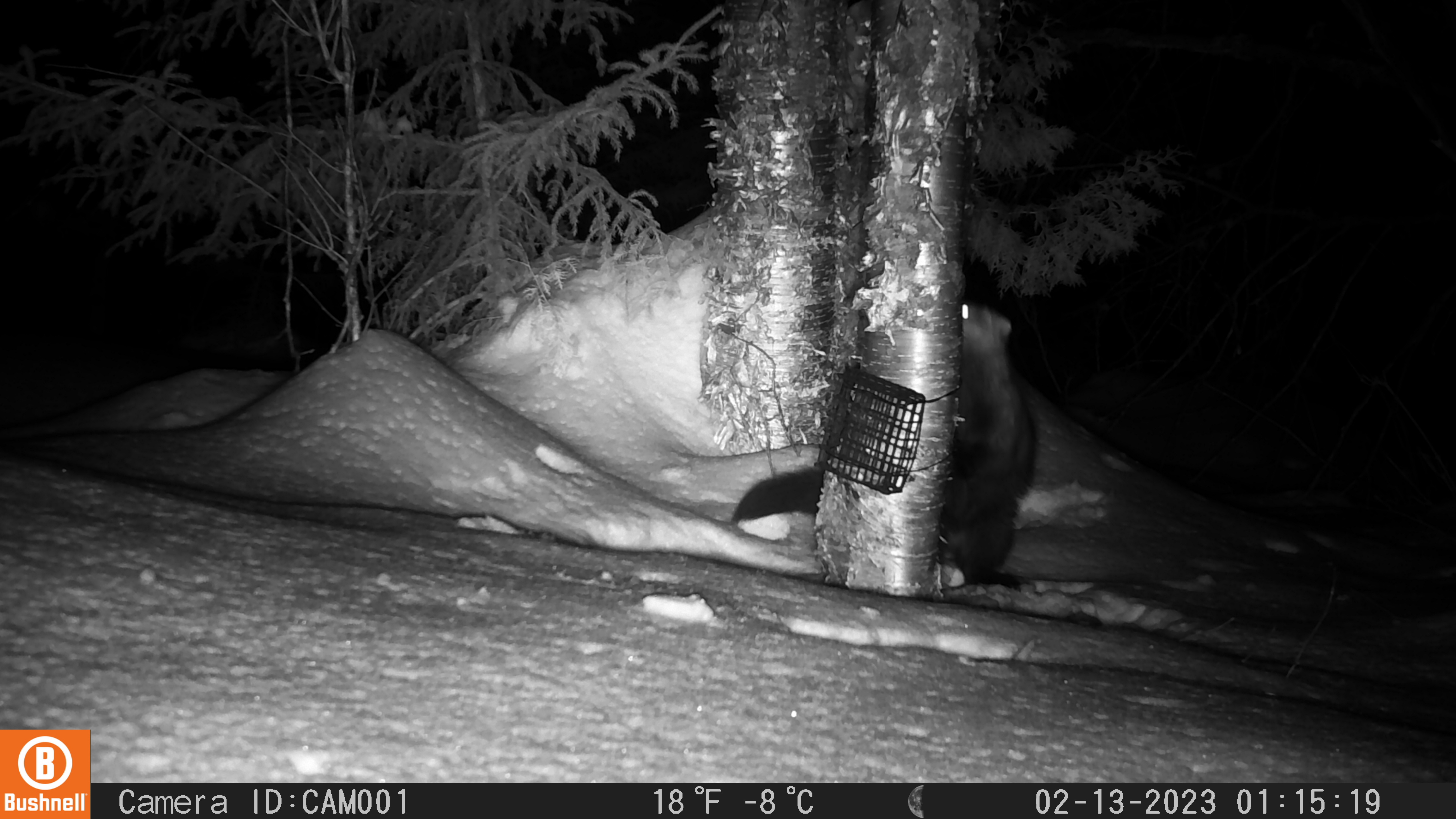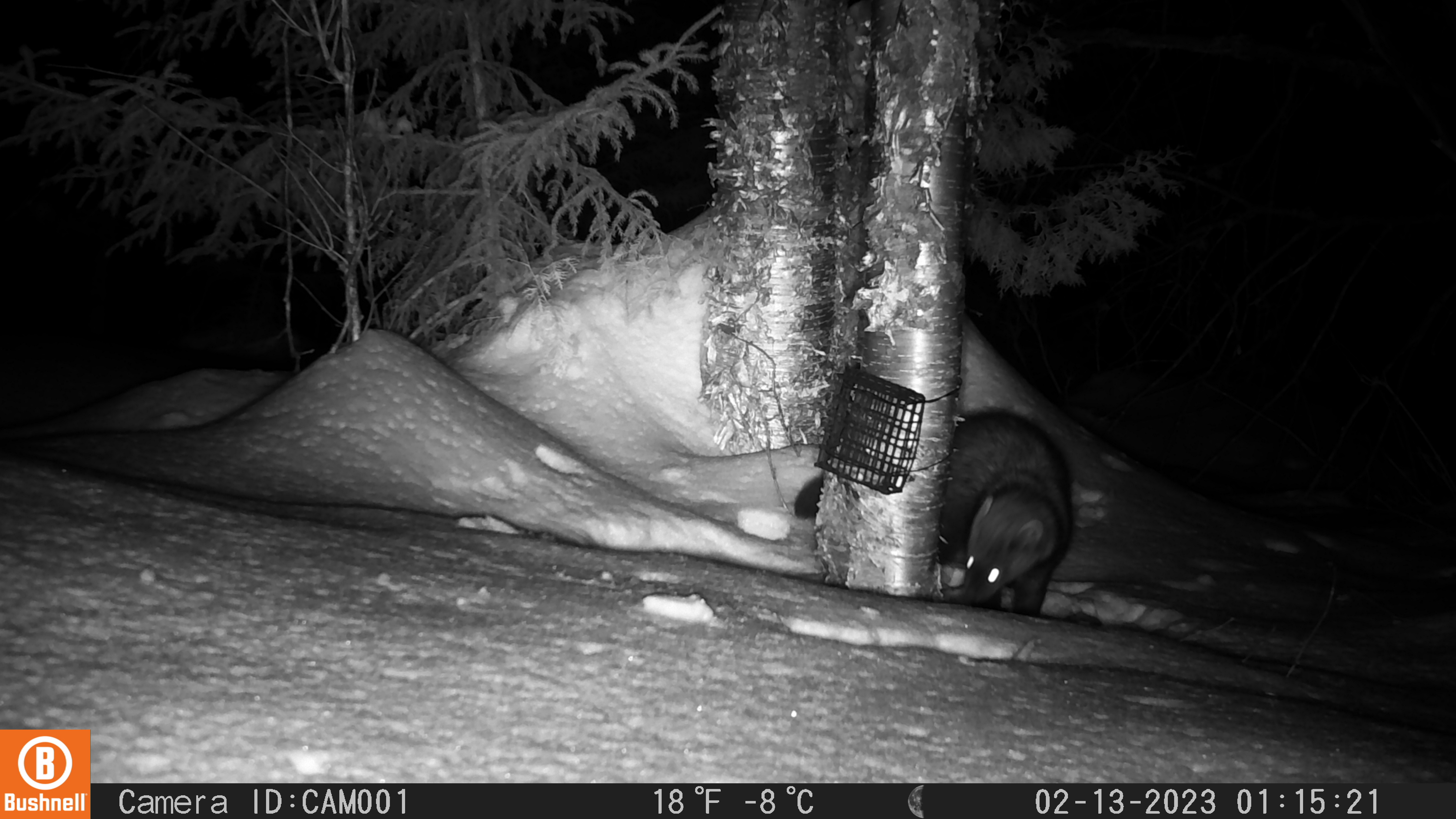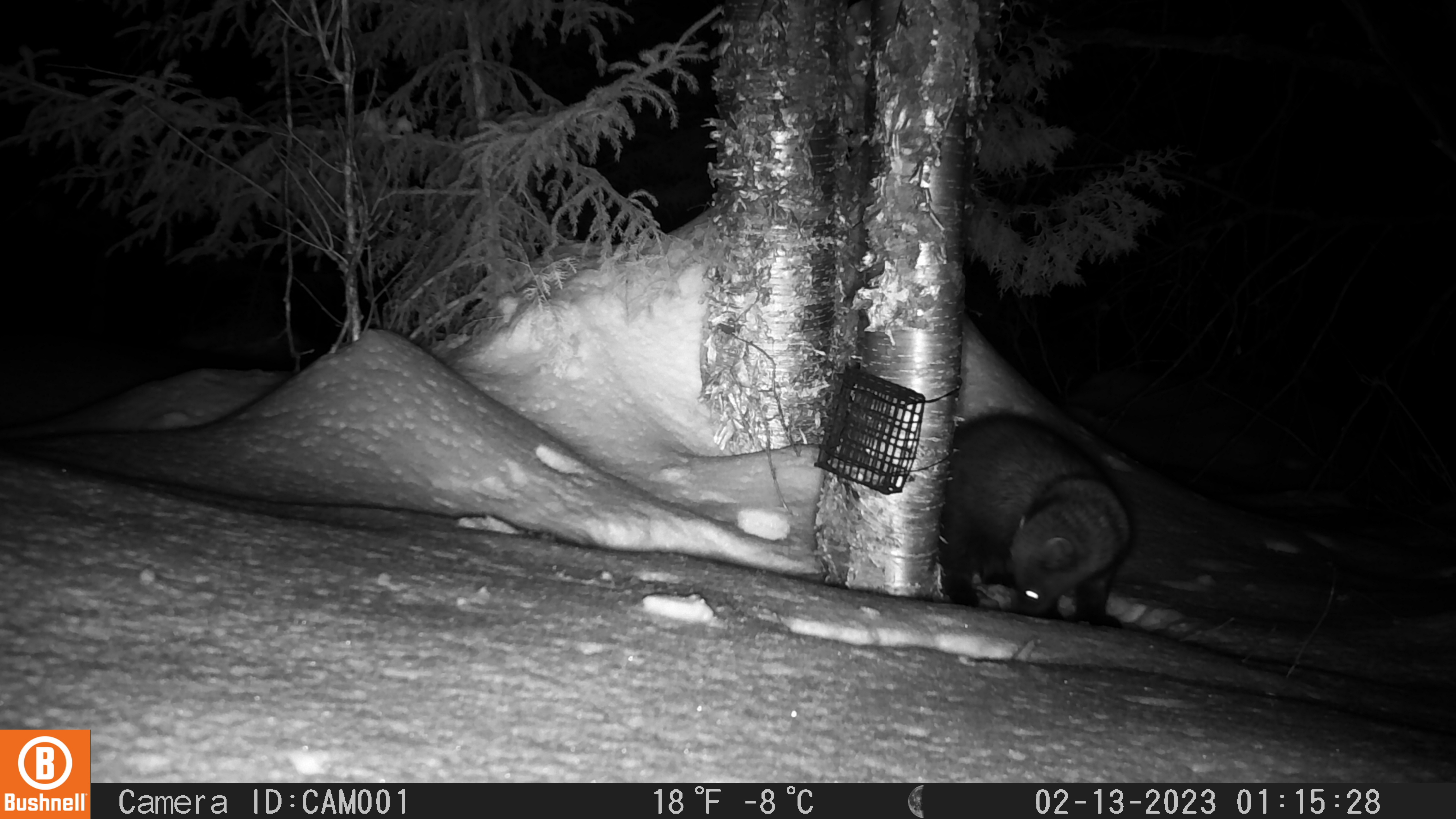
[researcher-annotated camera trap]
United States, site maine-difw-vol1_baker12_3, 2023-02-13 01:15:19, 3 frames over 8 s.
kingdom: Animalia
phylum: Chordata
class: Mammalia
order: Carnivora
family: Mustelidae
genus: Pekania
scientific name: Pekania pennanti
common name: fisher